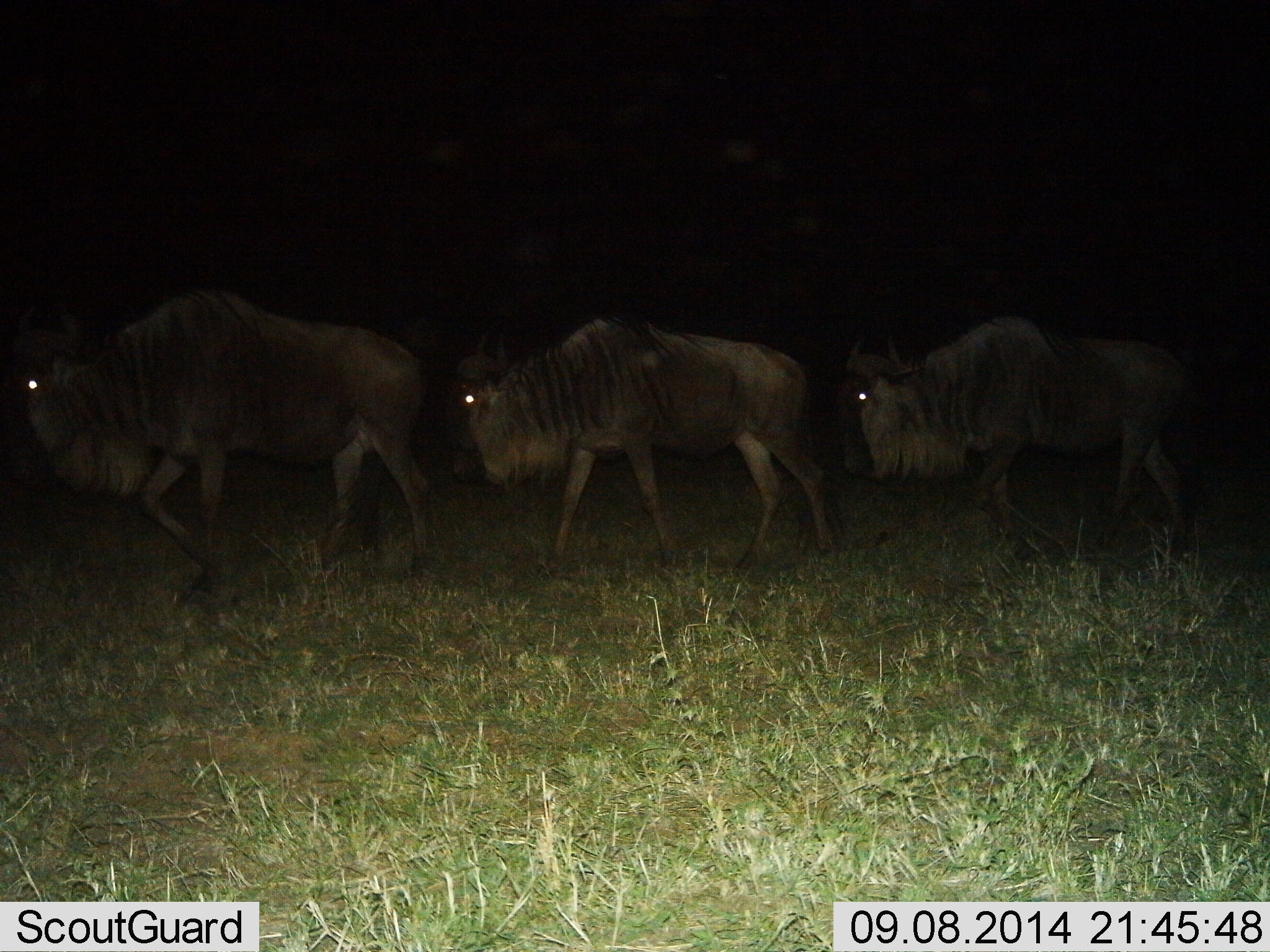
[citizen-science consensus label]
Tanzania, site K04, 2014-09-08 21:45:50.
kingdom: Animalia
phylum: Chordata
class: Mammalia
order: Artiodactyla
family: Bovidae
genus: Connochaetes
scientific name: Connochaetes taurinus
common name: blue wildebeest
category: wildebeest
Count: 3.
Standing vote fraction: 10%.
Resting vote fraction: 0%.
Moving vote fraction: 90%.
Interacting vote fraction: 0%.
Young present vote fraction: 0%.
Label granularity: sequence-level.